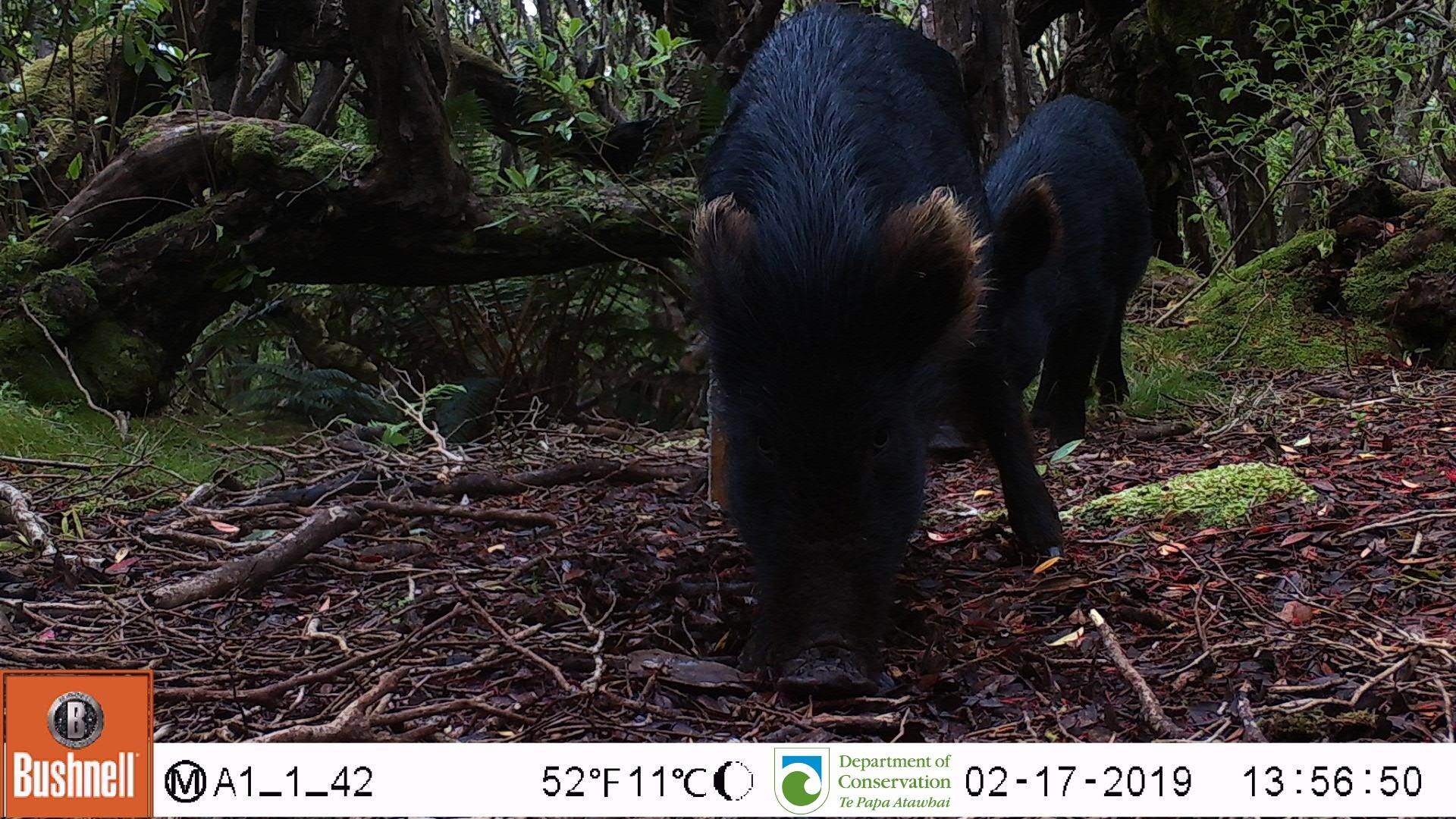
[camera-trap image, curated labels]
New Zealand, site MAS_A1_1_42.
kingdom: Animalia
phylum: Chordata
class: Mammalia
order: Artiodactyla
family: Suidae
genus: Sus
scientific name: Sus scrofa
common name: pig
Pig (Sus scrofa).